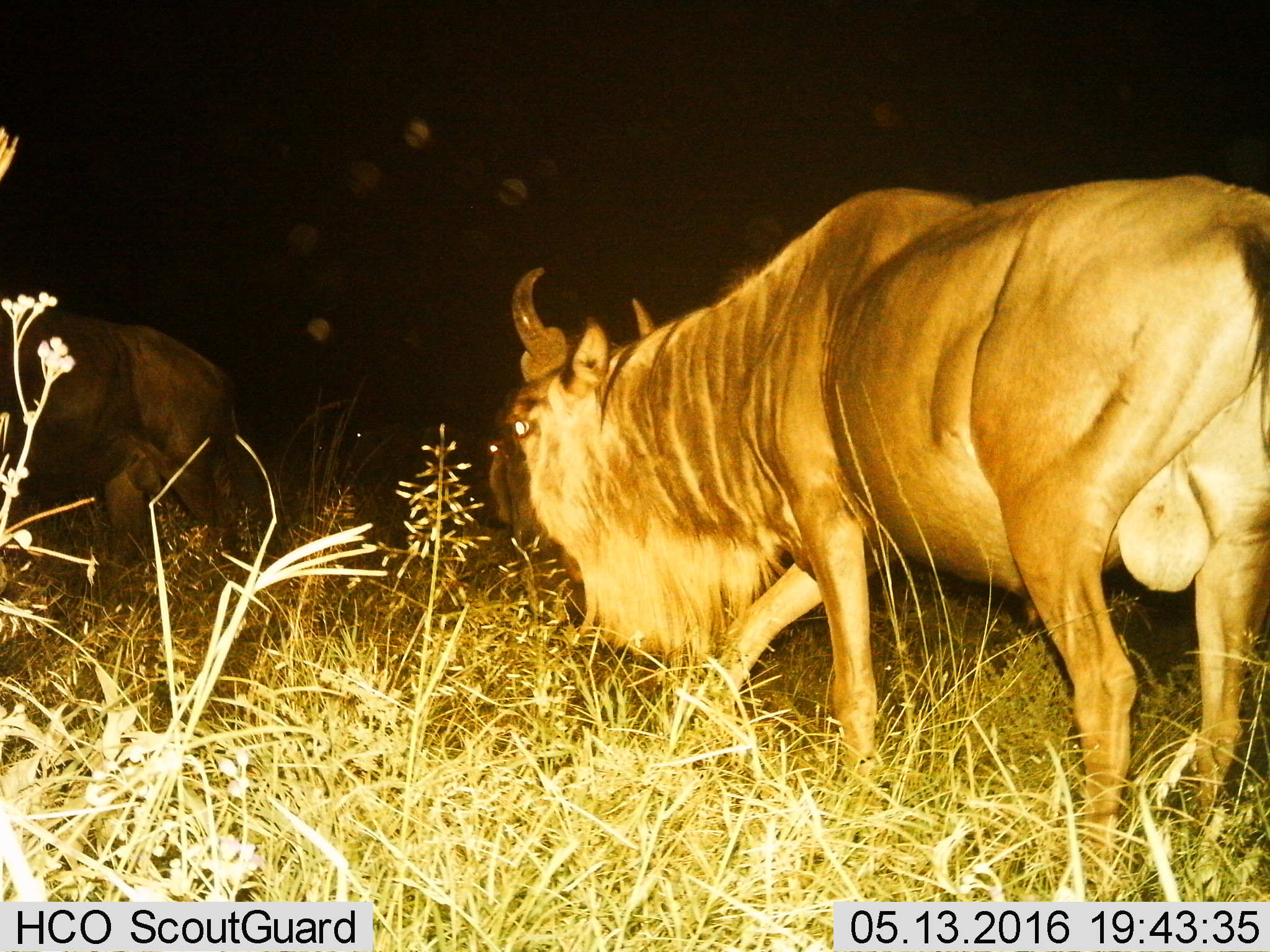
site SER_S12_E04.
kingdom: Animalia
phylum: Chordata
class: Mammalia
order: Artiodactyla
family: Bovidae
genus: Connochaetes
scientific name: Connochaetes taurinus taurinus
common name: blue wildebeest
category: wildebeestblue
Wildebeestblue (blue wildebeest) (Connochaetes taurinus taurinus), count 2. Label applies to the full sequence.